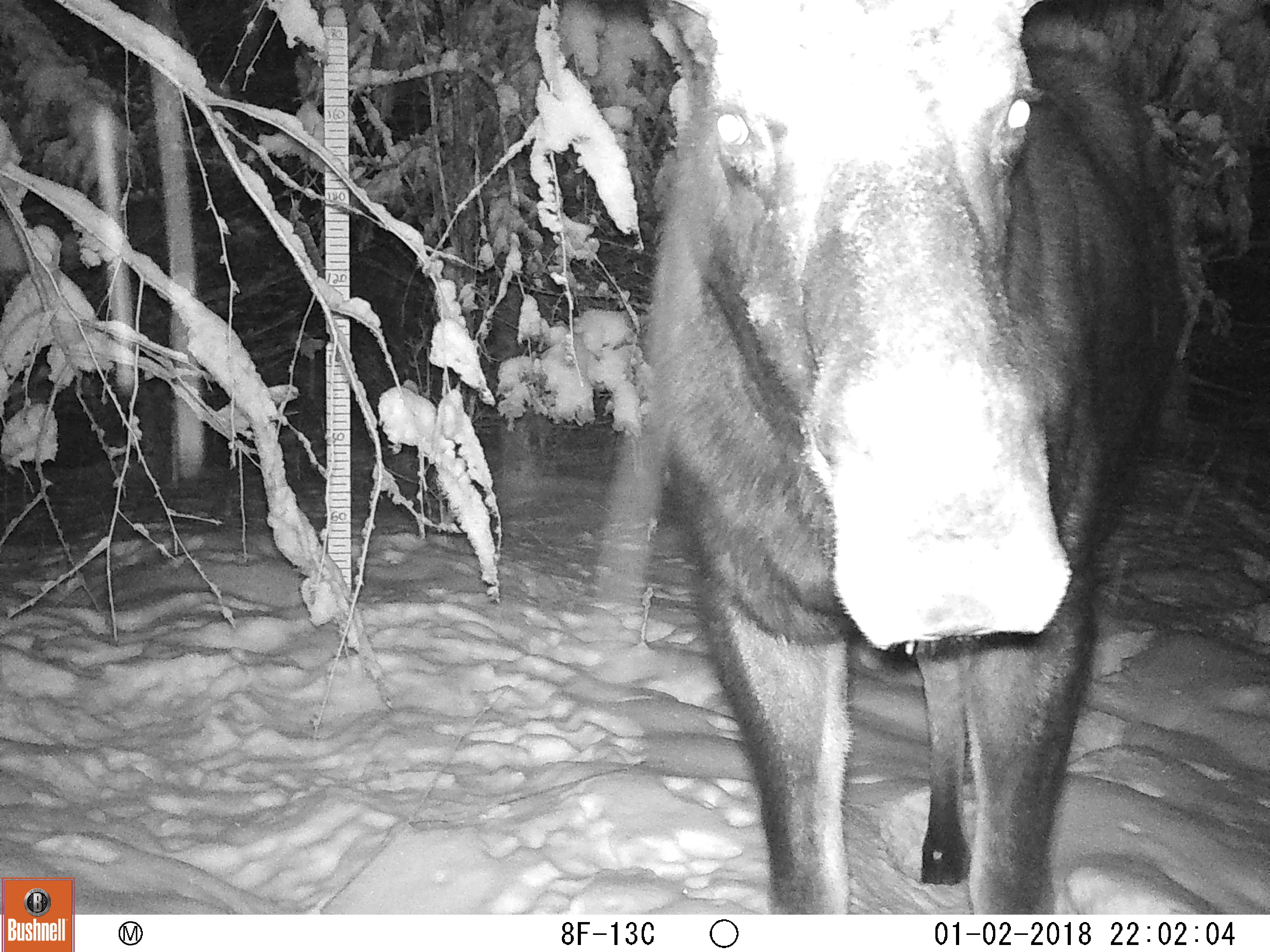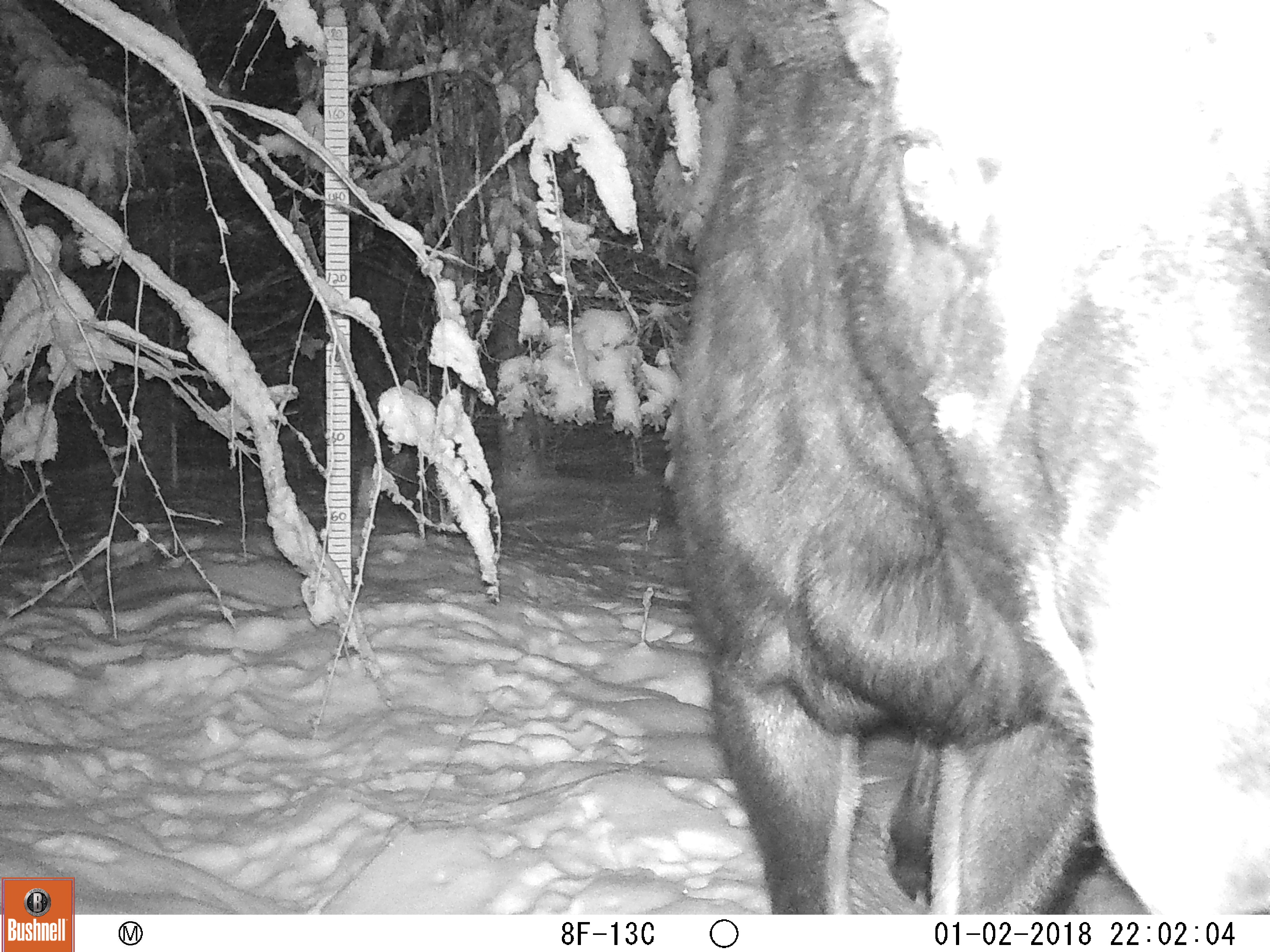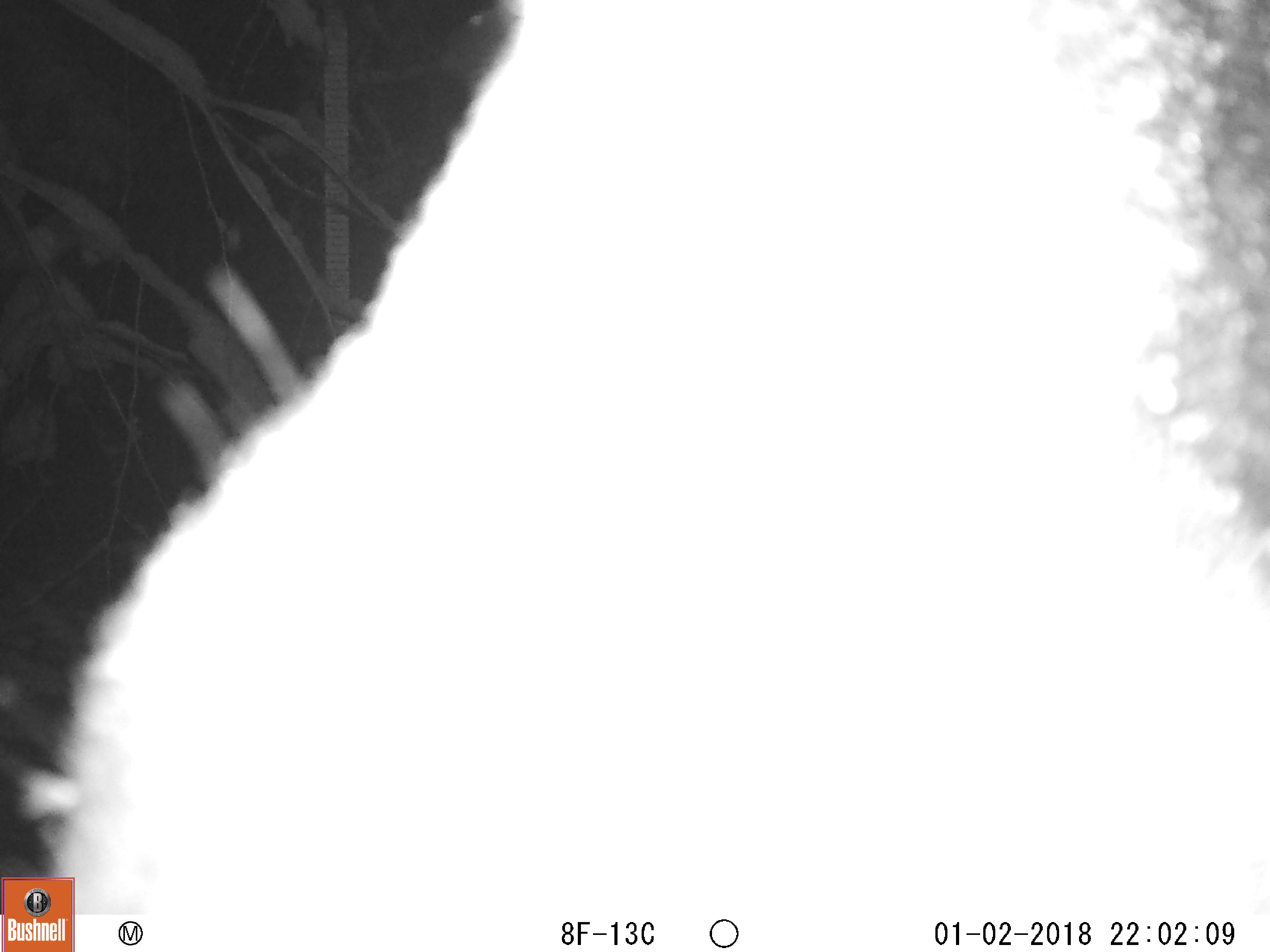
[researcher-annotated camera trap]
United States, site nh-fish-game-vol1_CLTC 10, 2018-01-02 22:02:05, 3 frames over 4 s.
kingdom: Animalia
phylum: Chordata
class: Mammalia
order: Artiodactyla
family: Cervidae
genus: Alces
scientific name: Alces alces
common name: moose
Moose (Alces alces).